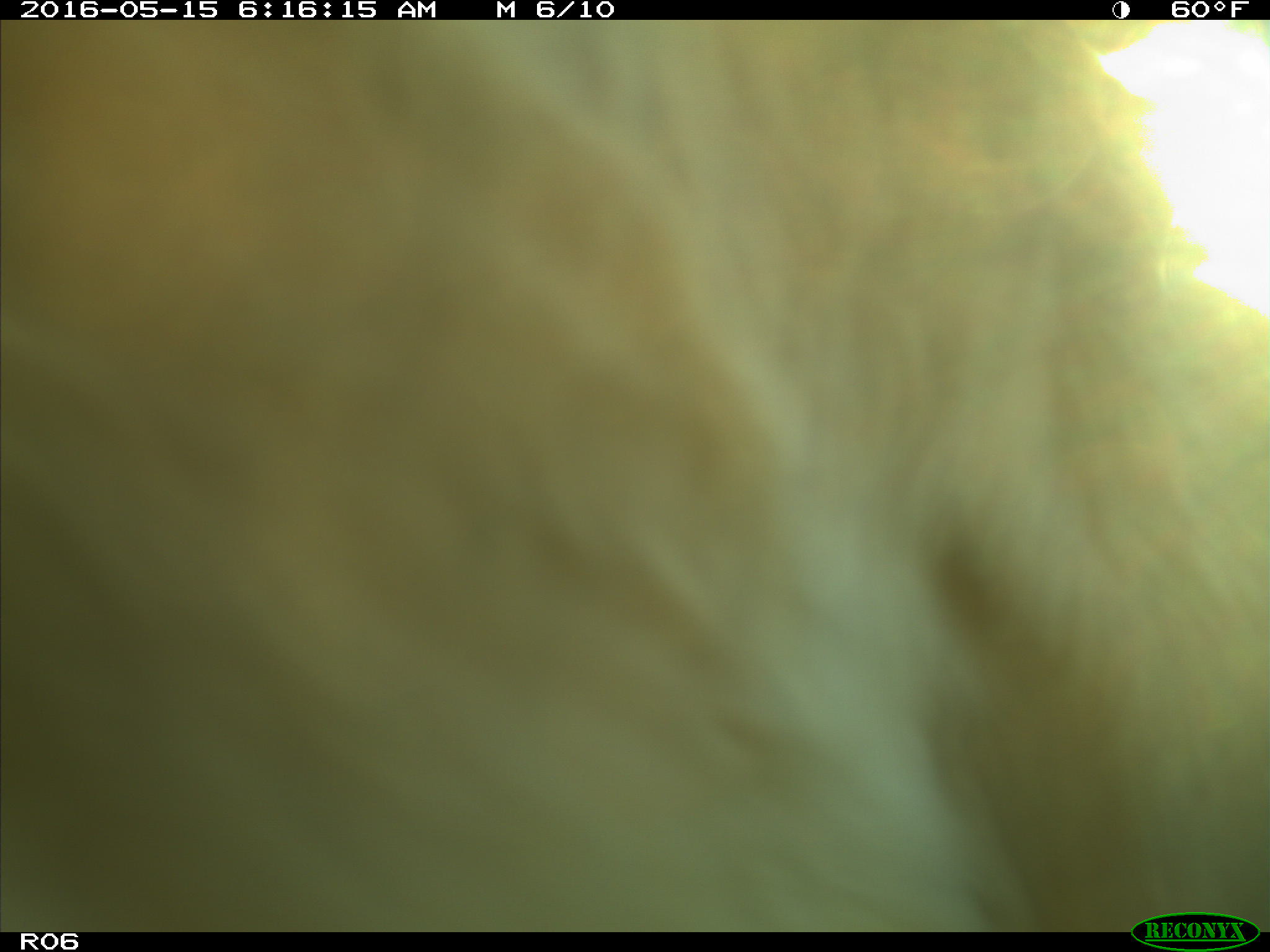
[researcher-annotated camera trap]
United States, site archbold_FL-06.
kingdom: Animalia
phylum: Chordata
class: Mammalia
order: Artiodactyla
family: Bovidae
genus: Bos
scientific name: Bos taurus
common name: domestic cow